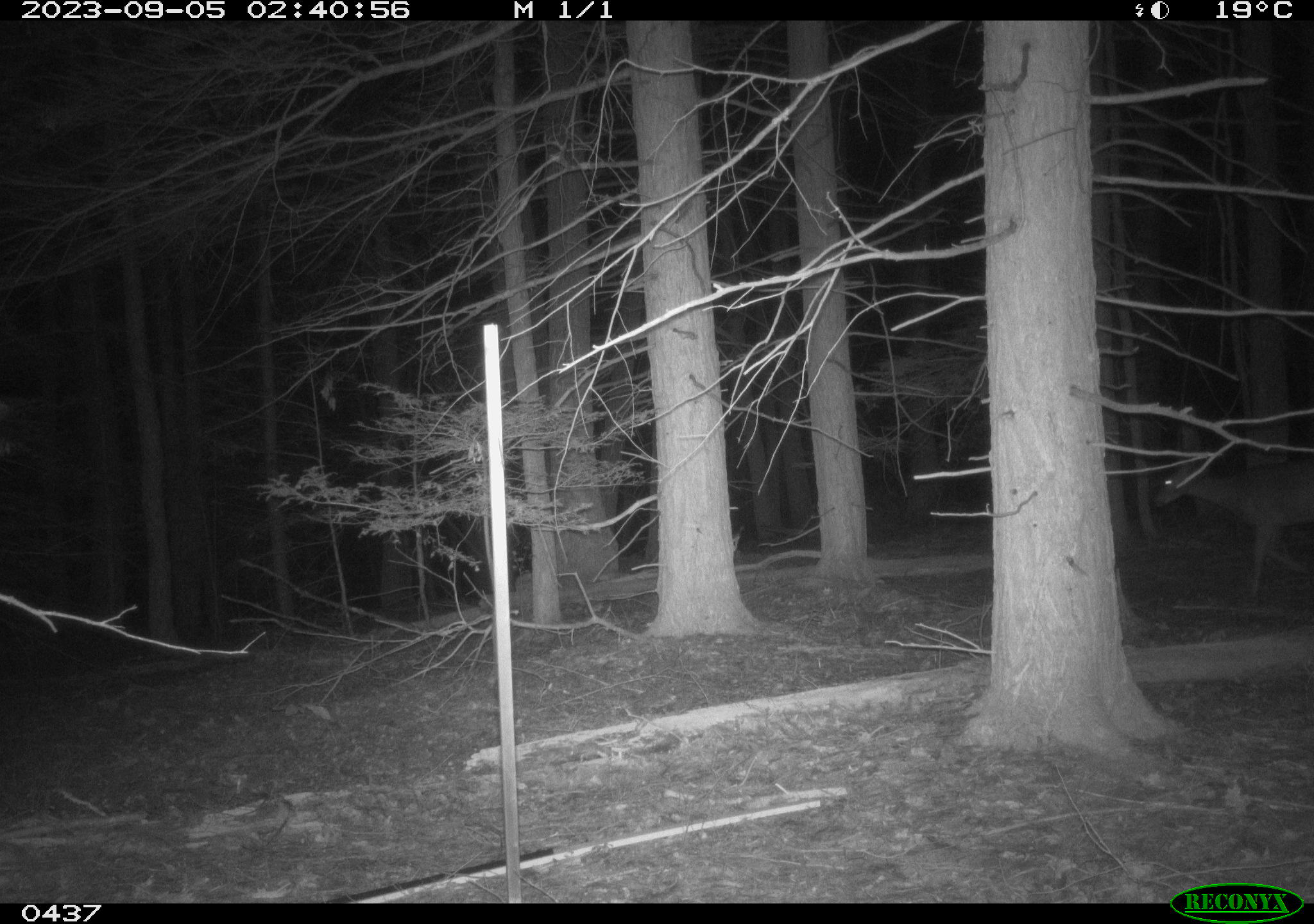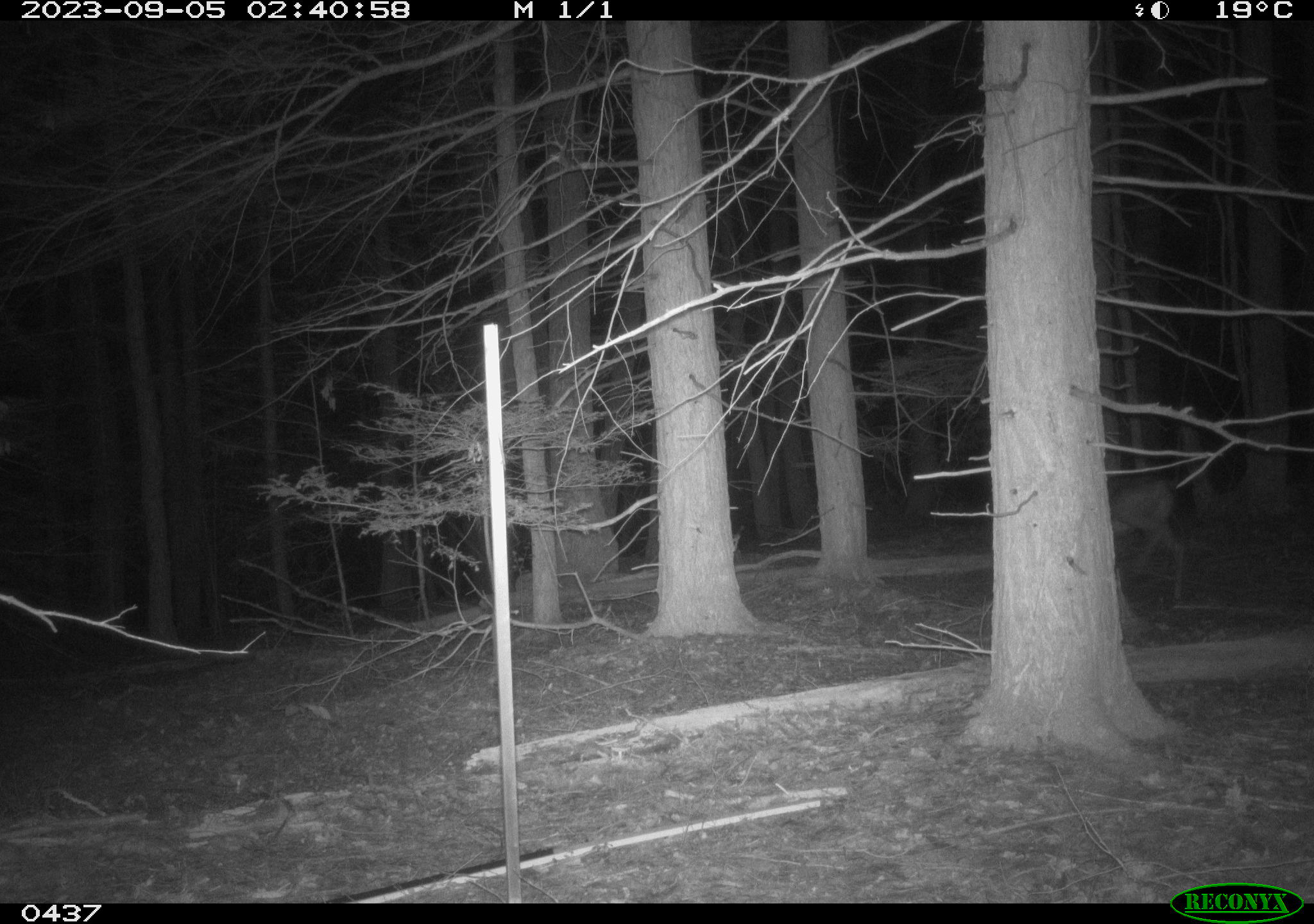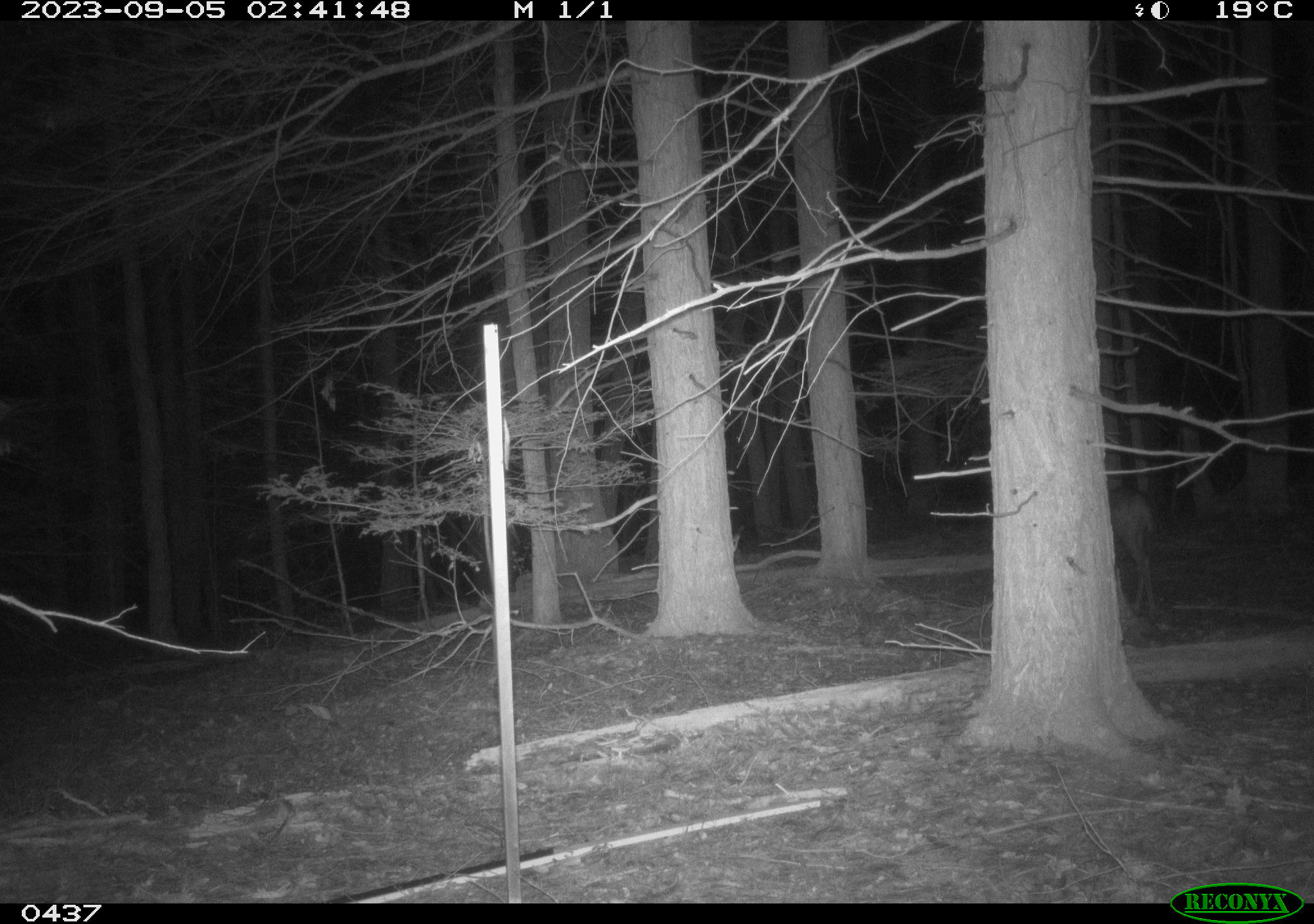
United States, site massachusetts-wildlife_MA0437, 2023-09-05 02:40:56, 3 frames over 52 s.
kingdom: Animalia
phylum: Chordata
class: Mammalia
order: Artiodactyla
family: Cervidae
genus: Odocoileus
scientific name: Odocoileus virginianus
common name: white-tailed deer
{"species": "white-tailed deer (Odocoileus virginianus)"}